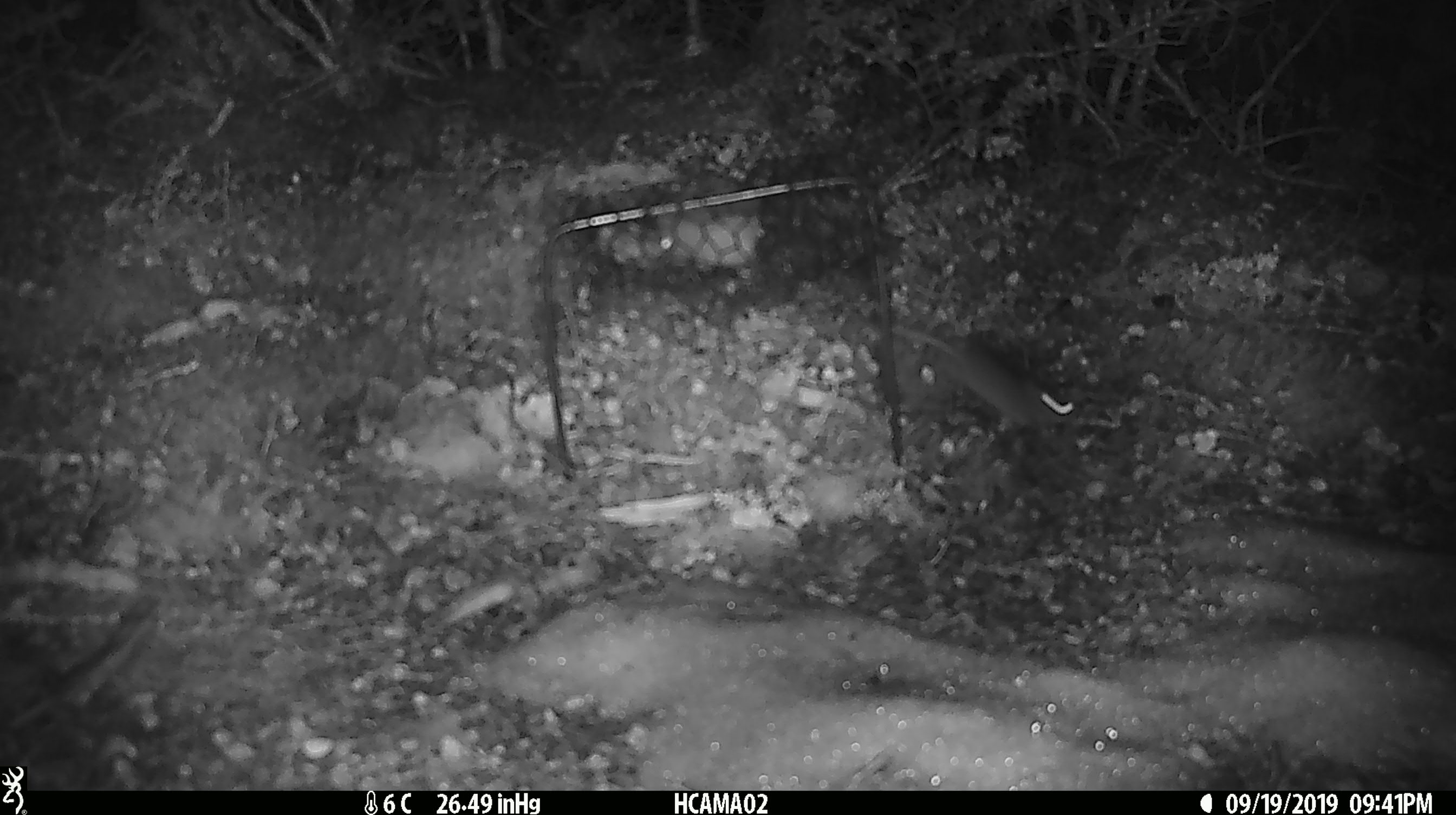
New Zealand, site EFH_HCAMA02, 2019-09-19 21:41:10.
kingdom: Animalia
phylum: Chordata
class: Mammalia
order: Rodentia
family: Muridae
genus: Mus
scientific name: Mus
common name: mouse